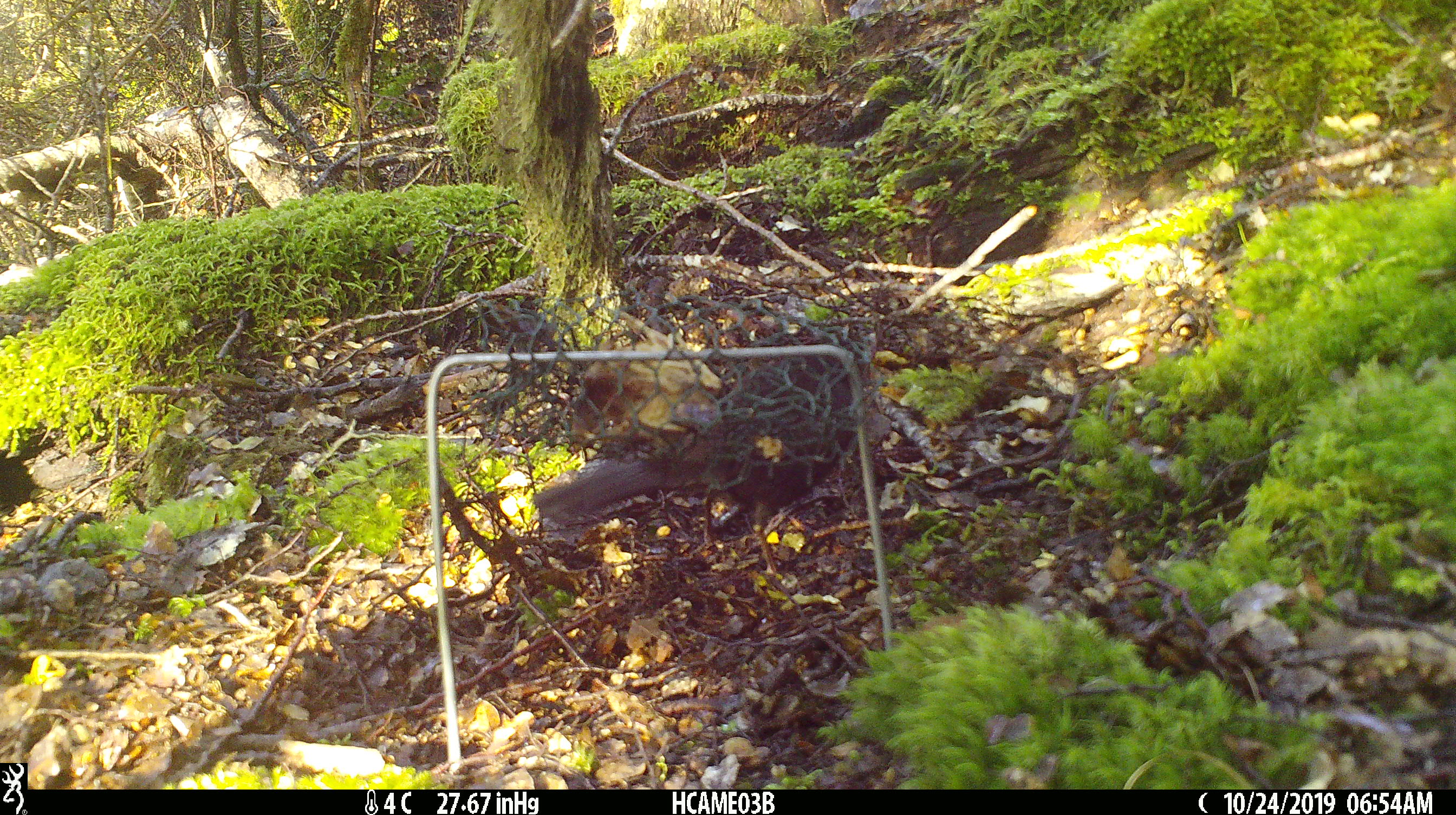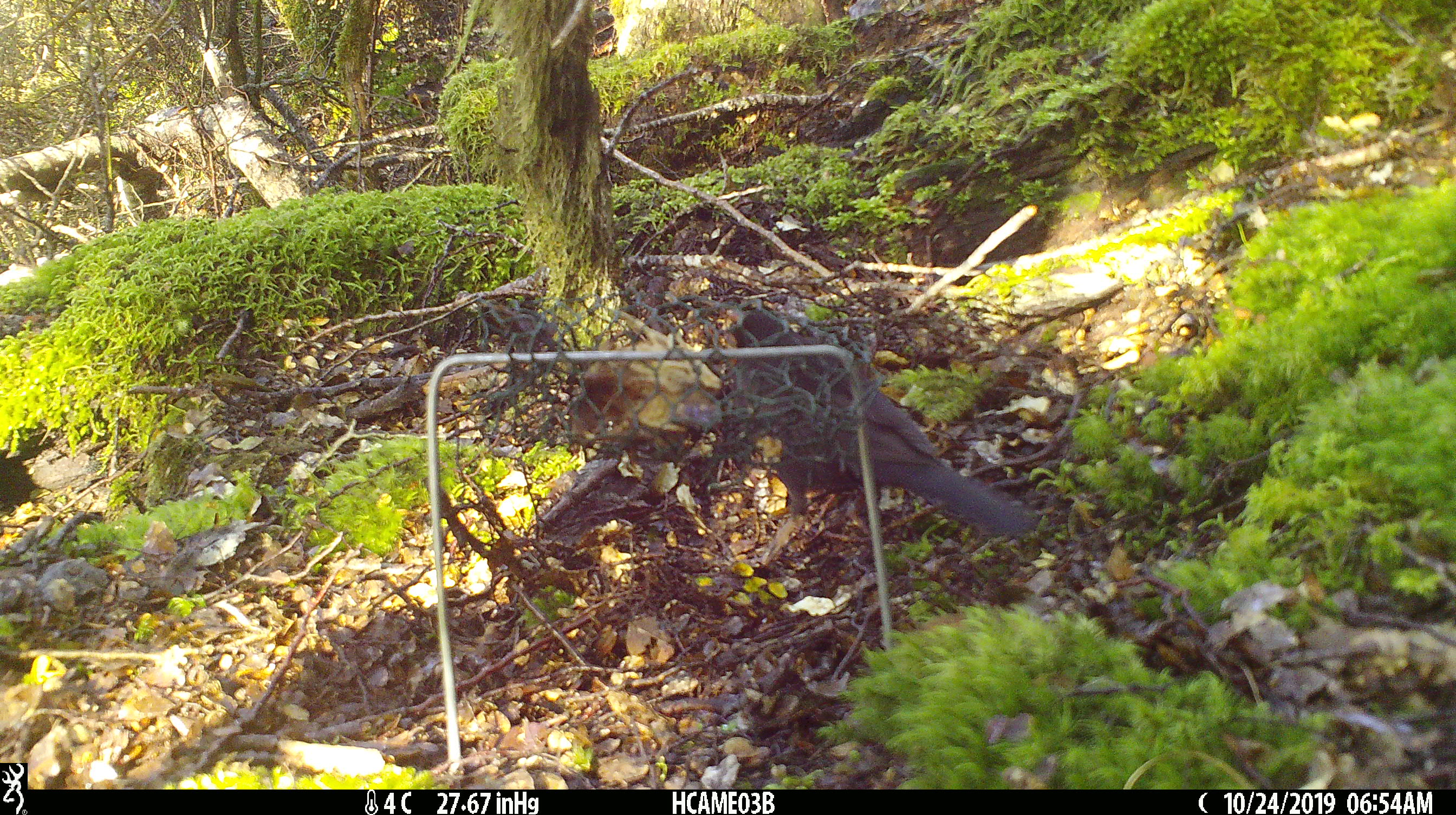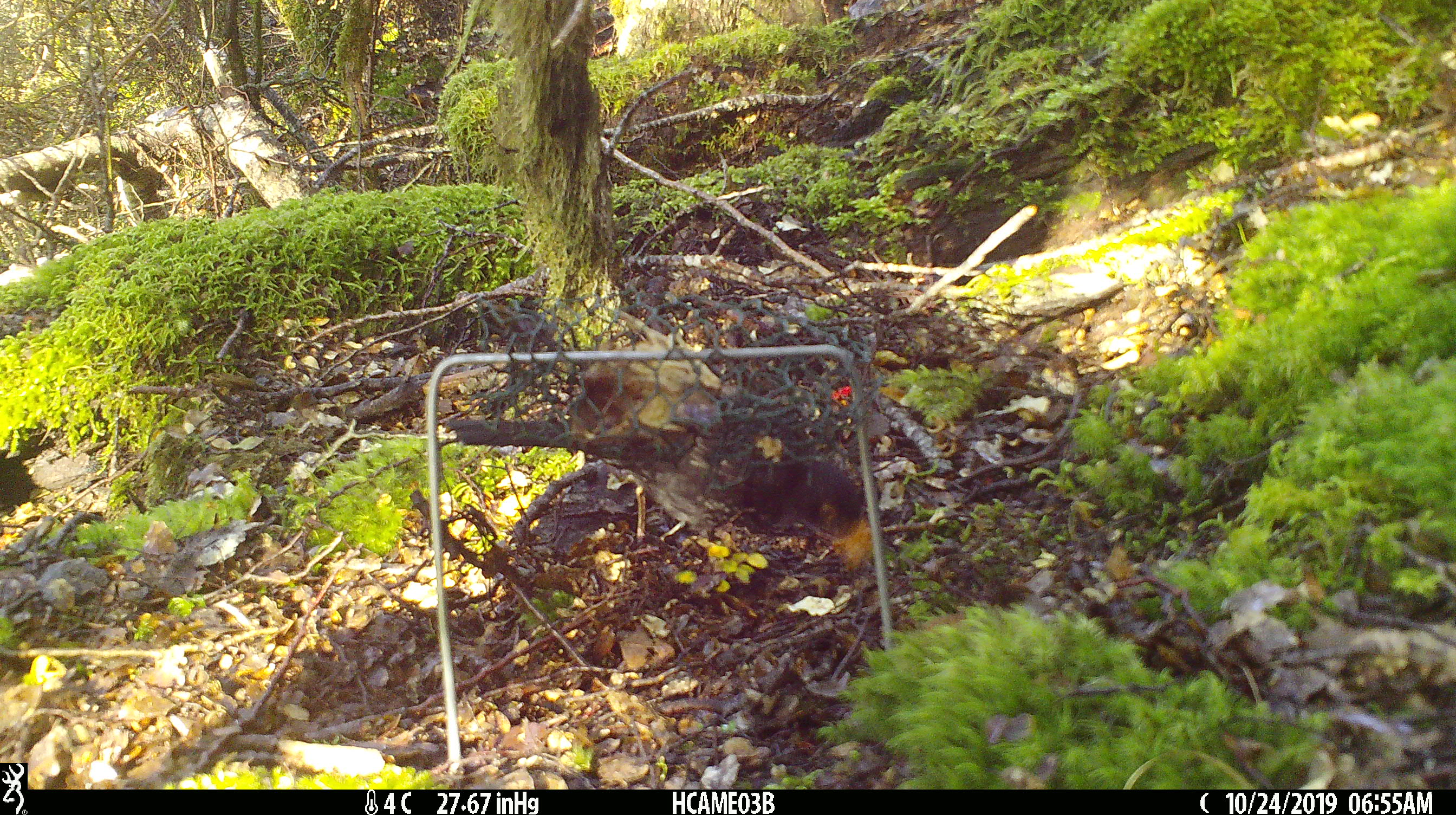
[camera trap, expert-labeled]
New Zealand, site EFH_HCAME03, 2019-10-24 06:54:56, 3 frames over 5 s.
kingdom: Animalia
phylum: Chordata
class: Aves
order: Passeriformes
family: Turdidae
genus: Turdus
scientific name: Turdus merula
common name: eurasian blackbird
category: blackbird